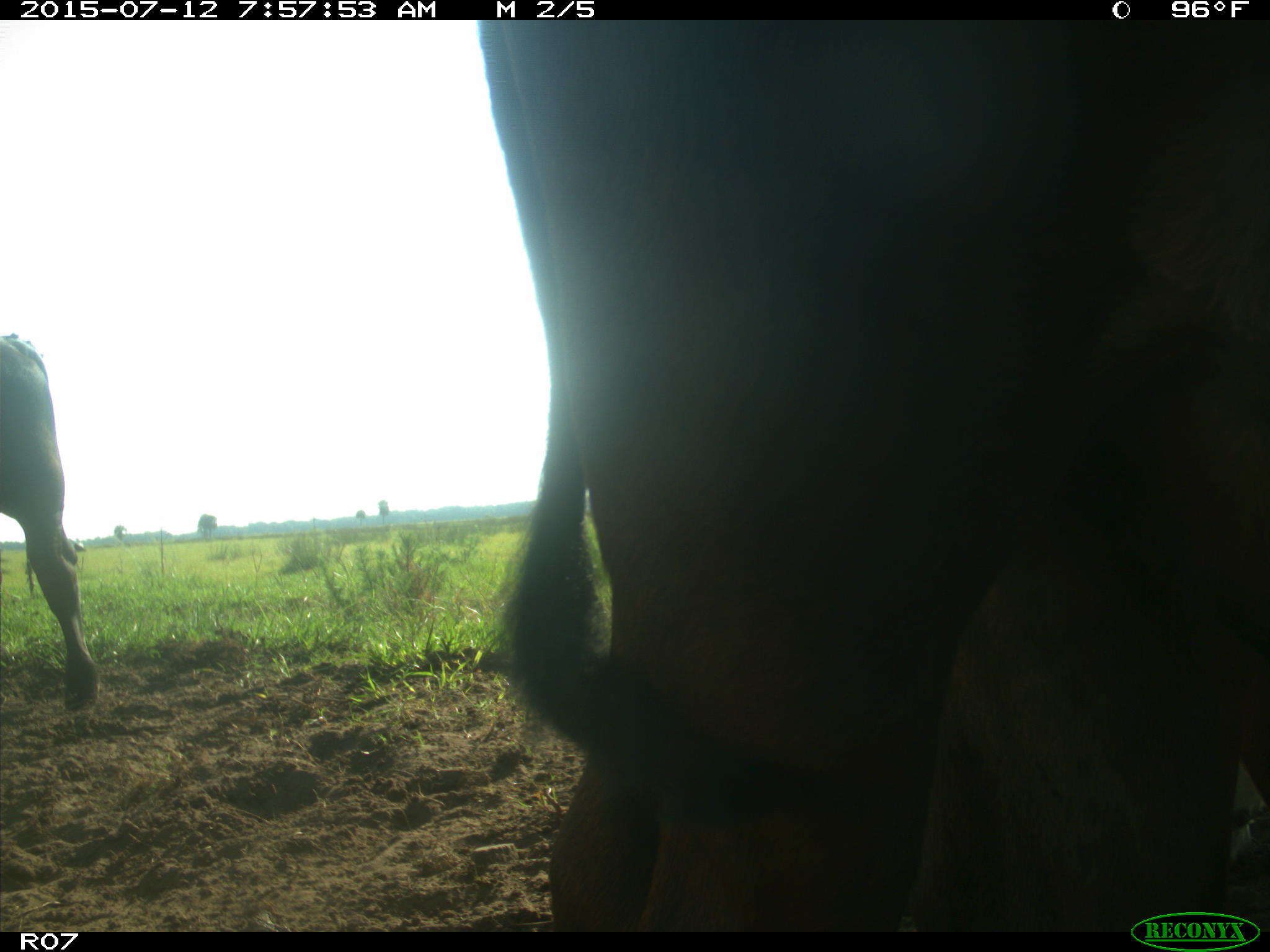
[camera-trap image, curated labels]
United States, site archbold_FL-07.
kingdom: Animalia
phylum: Chordata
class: Mammalia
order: Artiodactyla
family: Bovidae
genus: Bos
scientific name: Bos taurus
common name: domestic cow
Bos taurus (domestic cow).